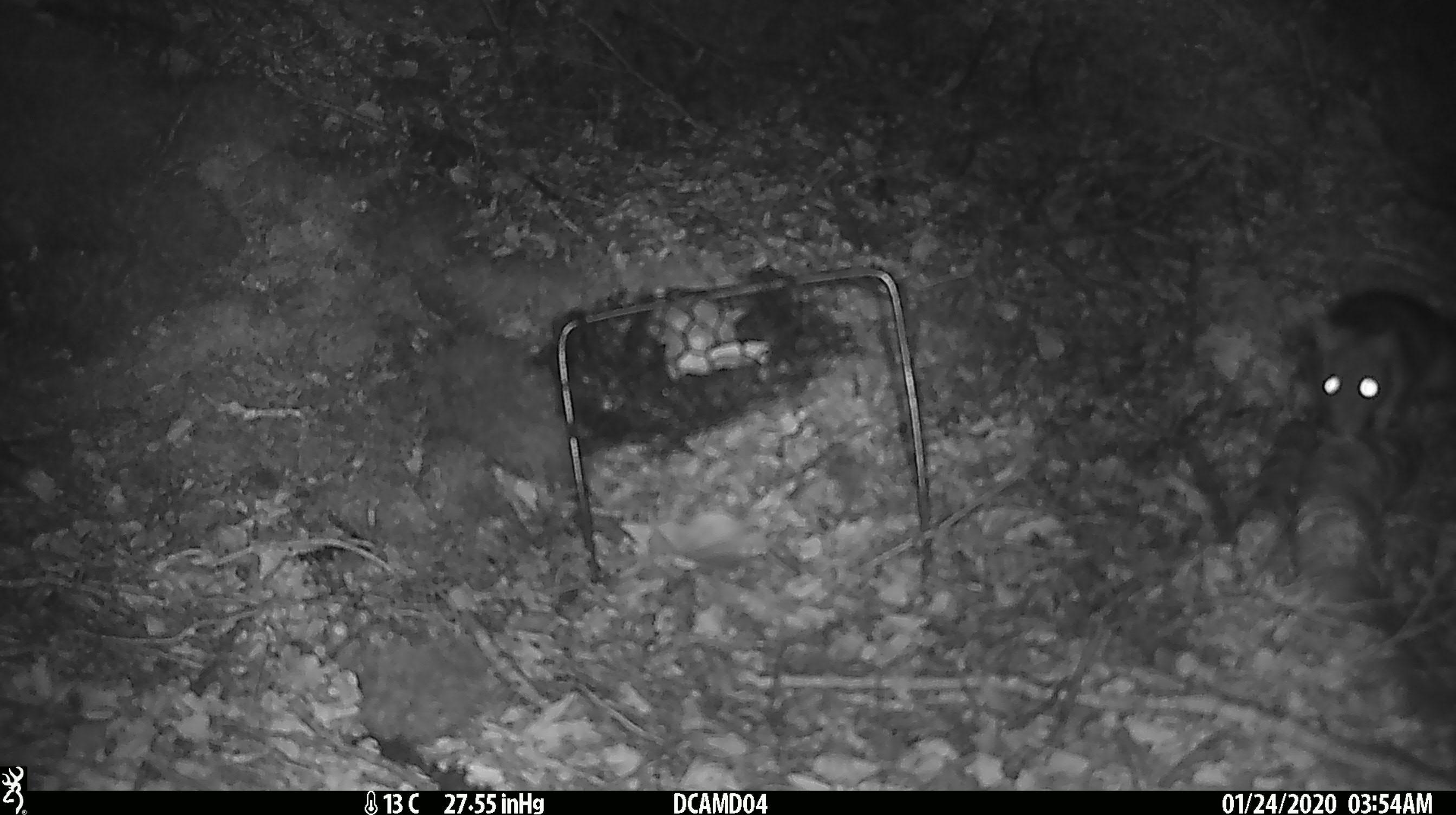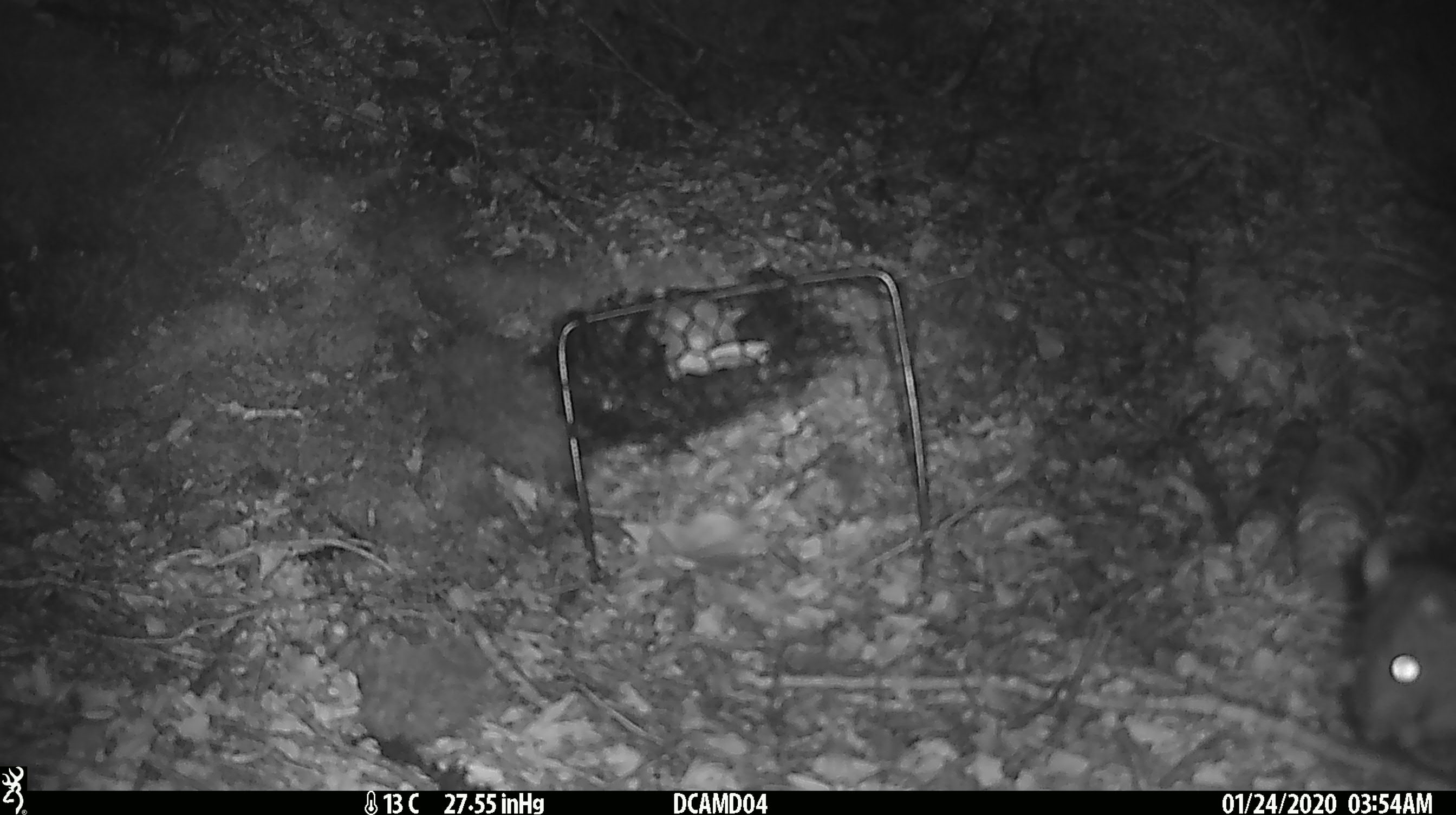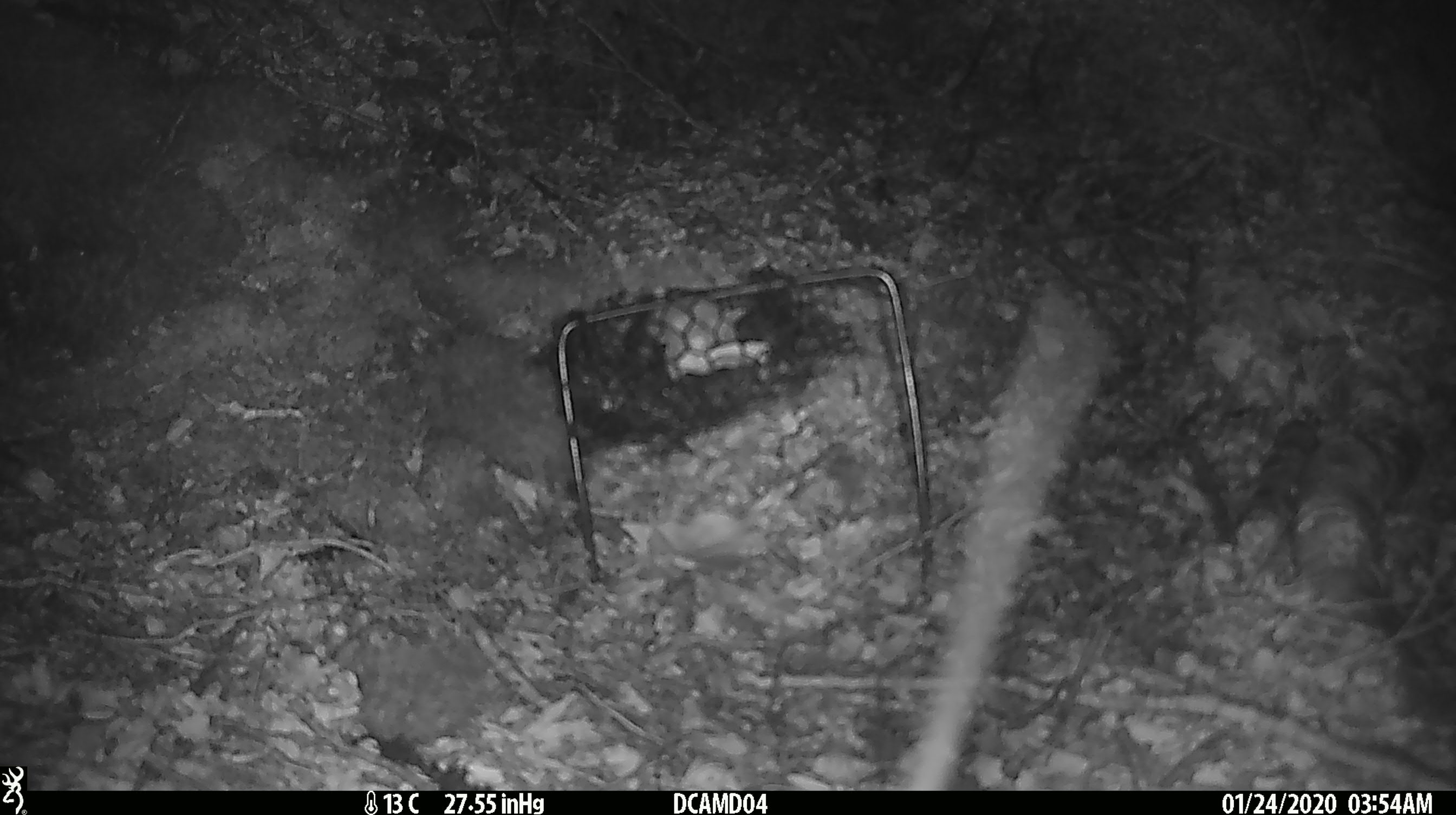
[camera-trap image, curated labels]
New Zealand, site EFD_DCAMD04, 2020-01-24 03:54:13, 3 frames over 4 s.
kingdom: Animalia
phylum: Chordata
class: Mammalia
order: Rodentia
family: Muridae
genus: Rattus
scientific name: Rattus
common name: rat